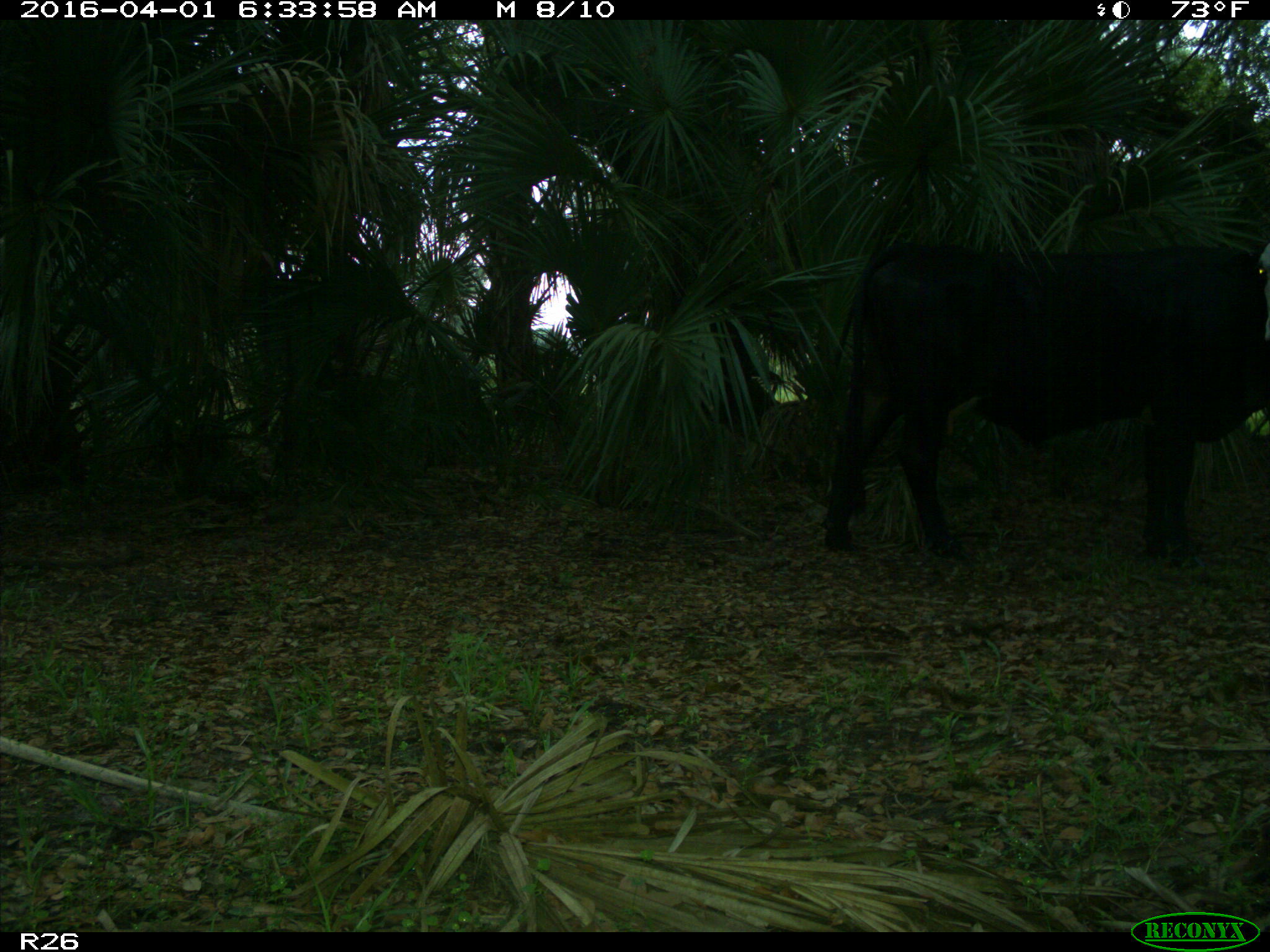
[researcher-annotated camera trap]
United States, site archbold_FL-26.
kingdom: Animalia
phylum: Chordata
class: Mammalia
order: Artiodactyla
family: Bovidae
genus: Bos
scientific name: Bos taurus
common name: domestic cow